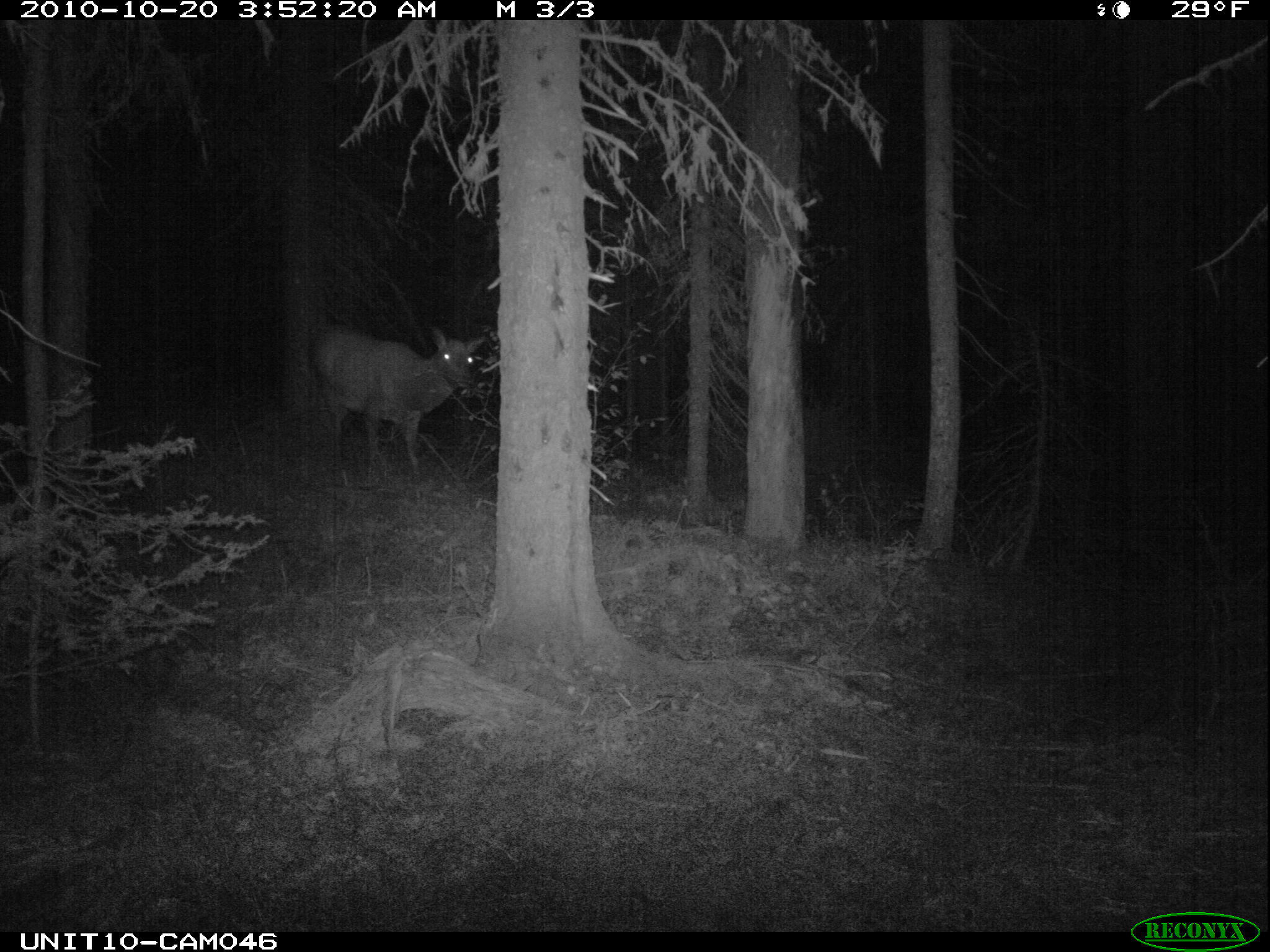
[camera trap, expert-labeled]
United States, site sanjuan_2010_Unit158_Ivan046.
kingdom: Animalia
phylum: Chordata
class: Mammalia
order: Artiodactyla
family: Cervidae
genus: Cervus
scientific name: Cervus elaphus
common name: red deer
Cervus elaphus (red deer).